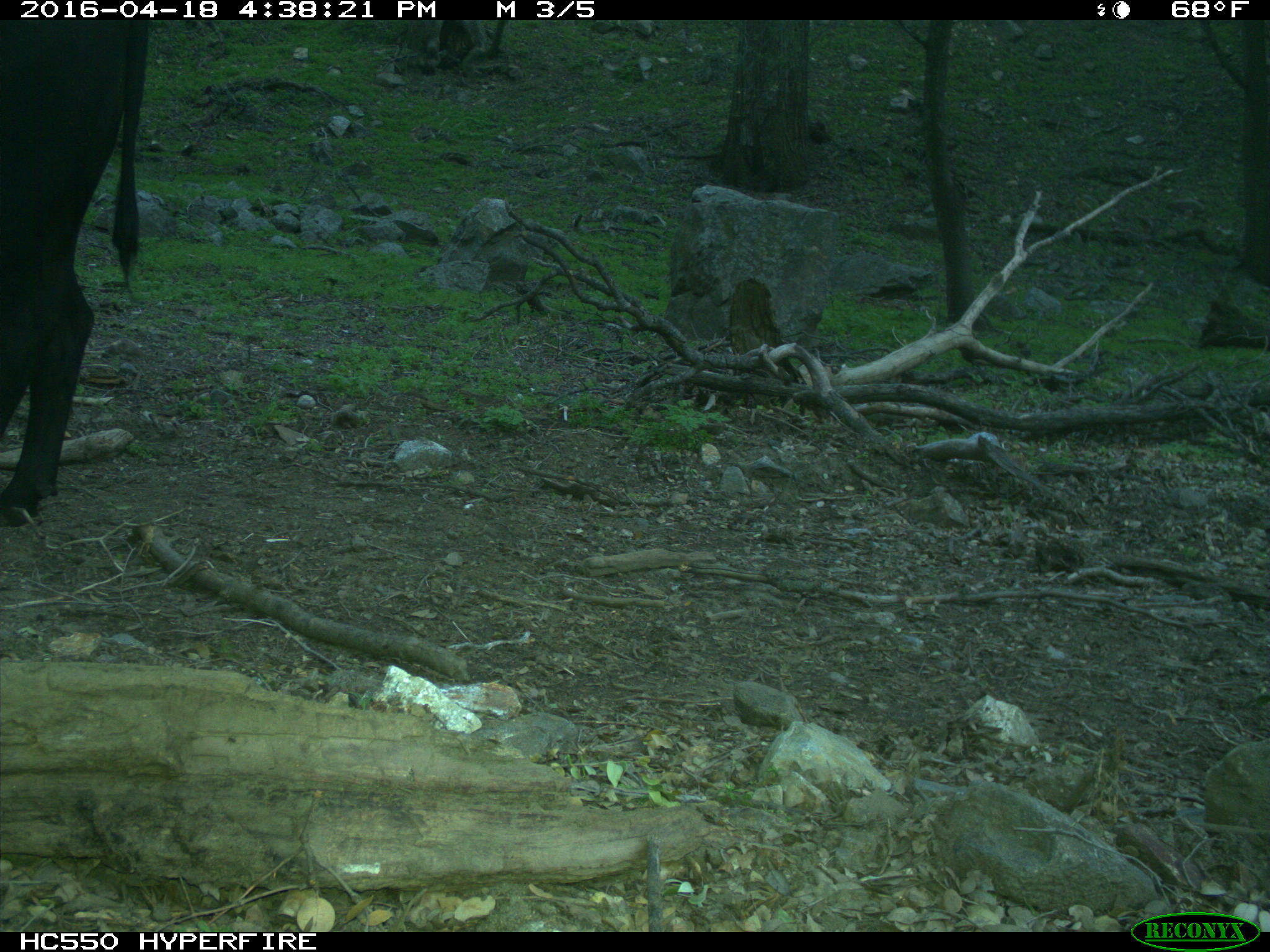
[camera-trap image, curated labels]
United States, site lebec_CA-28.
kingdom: Animalia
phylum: Chordata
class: Mammalia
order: Artiodactyla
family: Bovidae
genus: Bos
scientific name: Bos taurus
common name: domestic cow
Bos taurus (domestic cow).